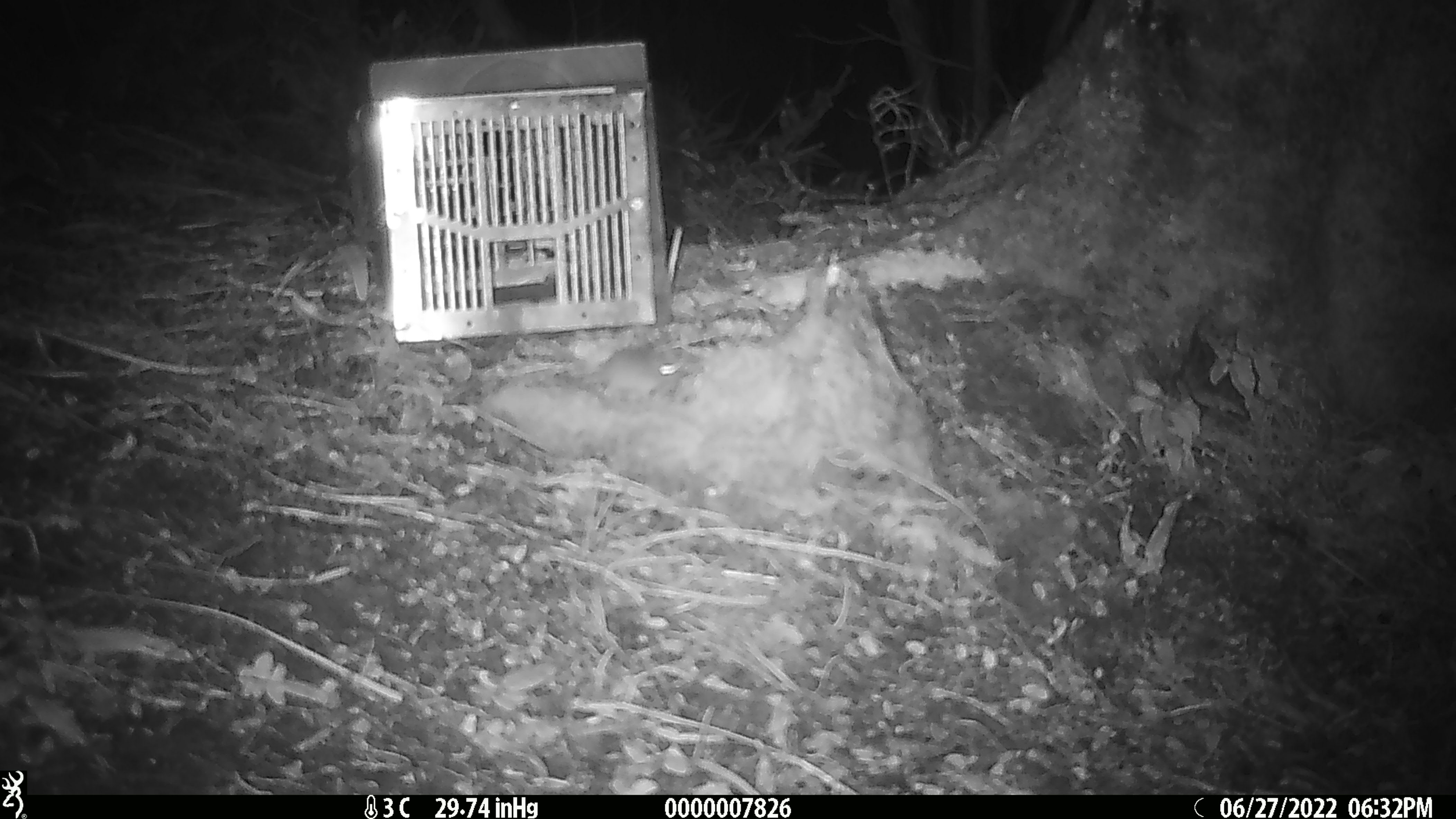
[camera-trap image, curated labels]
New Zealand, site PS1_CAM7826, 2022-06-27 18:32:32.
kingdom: Animalia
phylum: Chordata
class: Mammalia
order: Rodentia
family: Muridae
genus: Mus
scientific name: Mus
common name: mouse